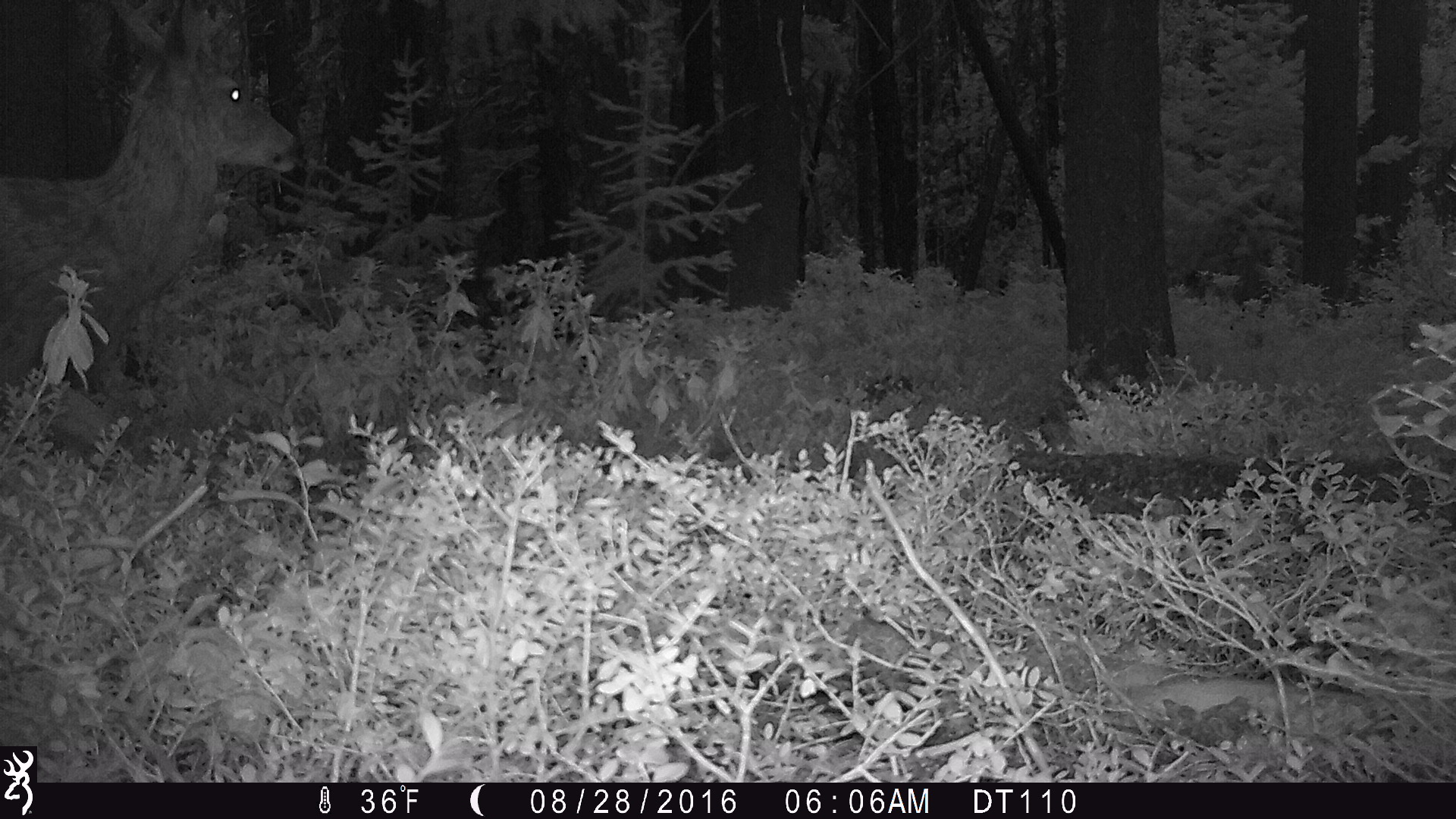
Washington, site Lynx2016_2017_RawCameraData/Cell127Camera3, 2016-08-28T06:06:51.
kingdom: Animalia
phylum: Chordata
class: Mammalia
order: Artiodactyla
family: Cervidae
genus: Odocoileus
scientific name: Odocoileus hemionus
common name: mule deer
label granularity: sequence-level